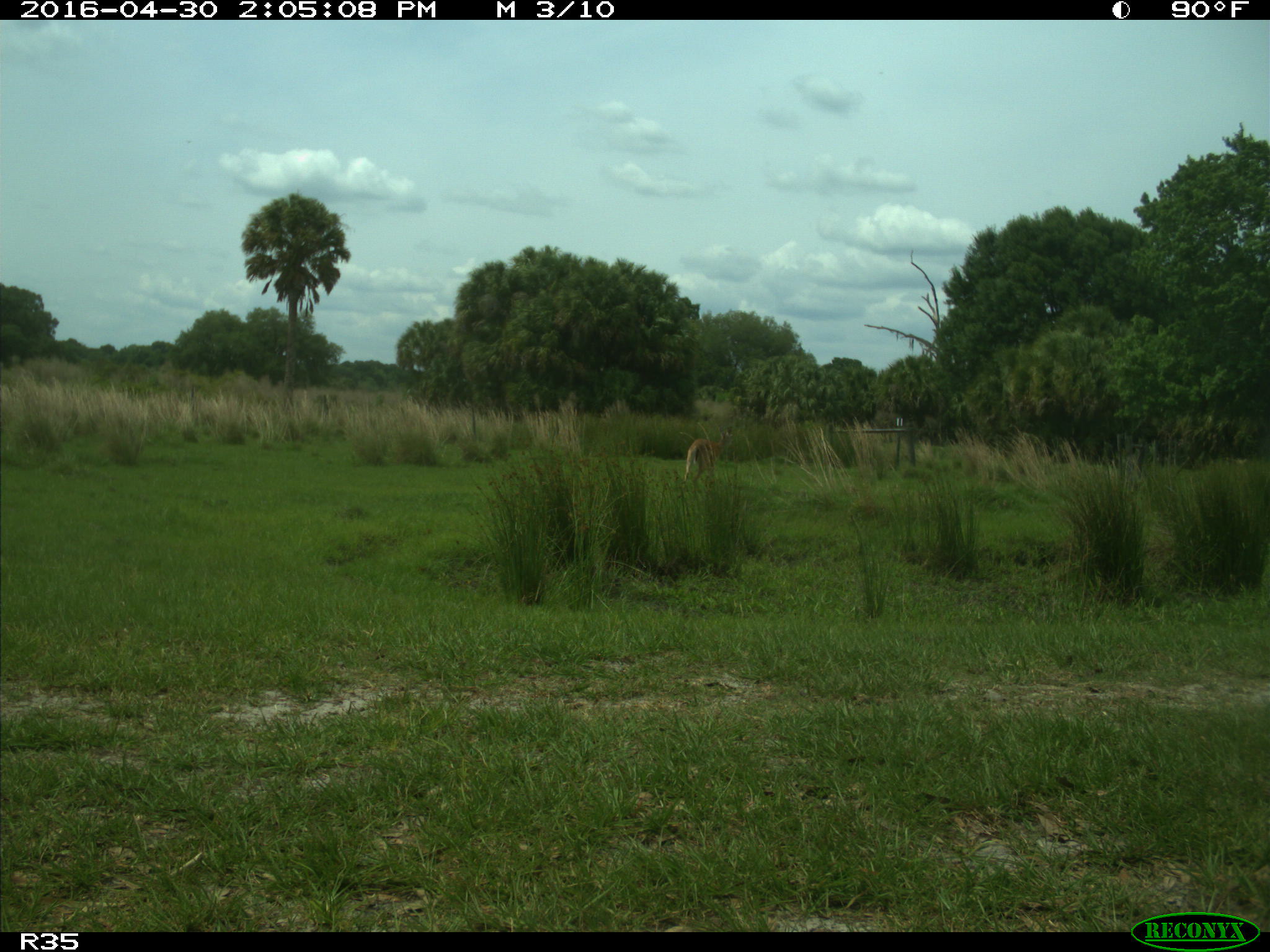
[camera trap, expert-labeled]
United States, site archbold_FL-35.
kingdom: Animalia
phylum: Chordata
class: Mammalia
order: Artiodactyla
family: Cervidae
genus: Odocoileus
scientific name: Odocoileus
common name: deer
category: unidentified deer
Unidentified deer (deer) (Odocoileus).